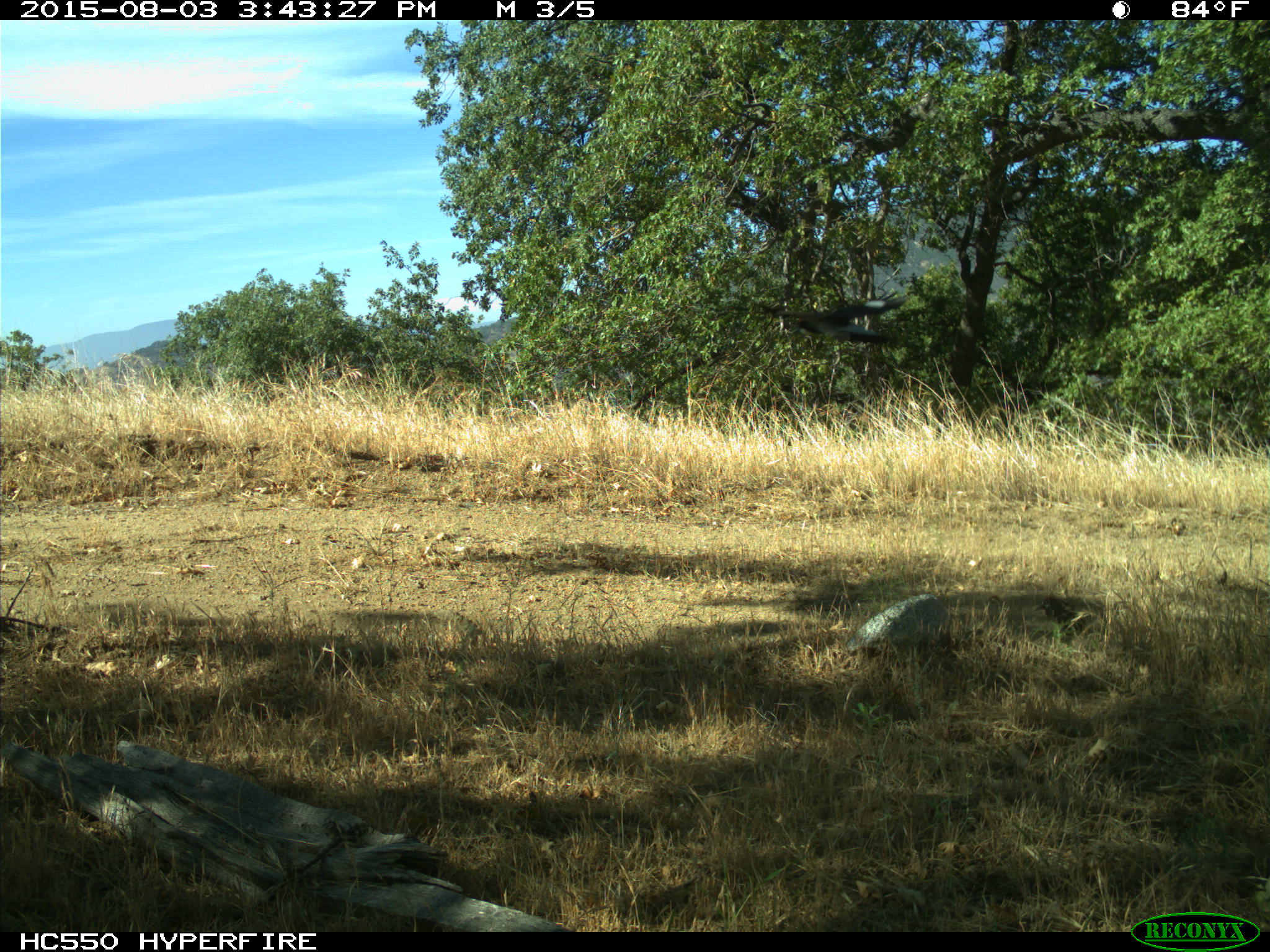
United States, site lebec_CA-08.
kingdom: Animalia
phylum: Chordata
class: Aves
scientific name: Aves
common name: birds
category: unidentified bird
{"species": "unidentified bird (birds) (Aves)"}